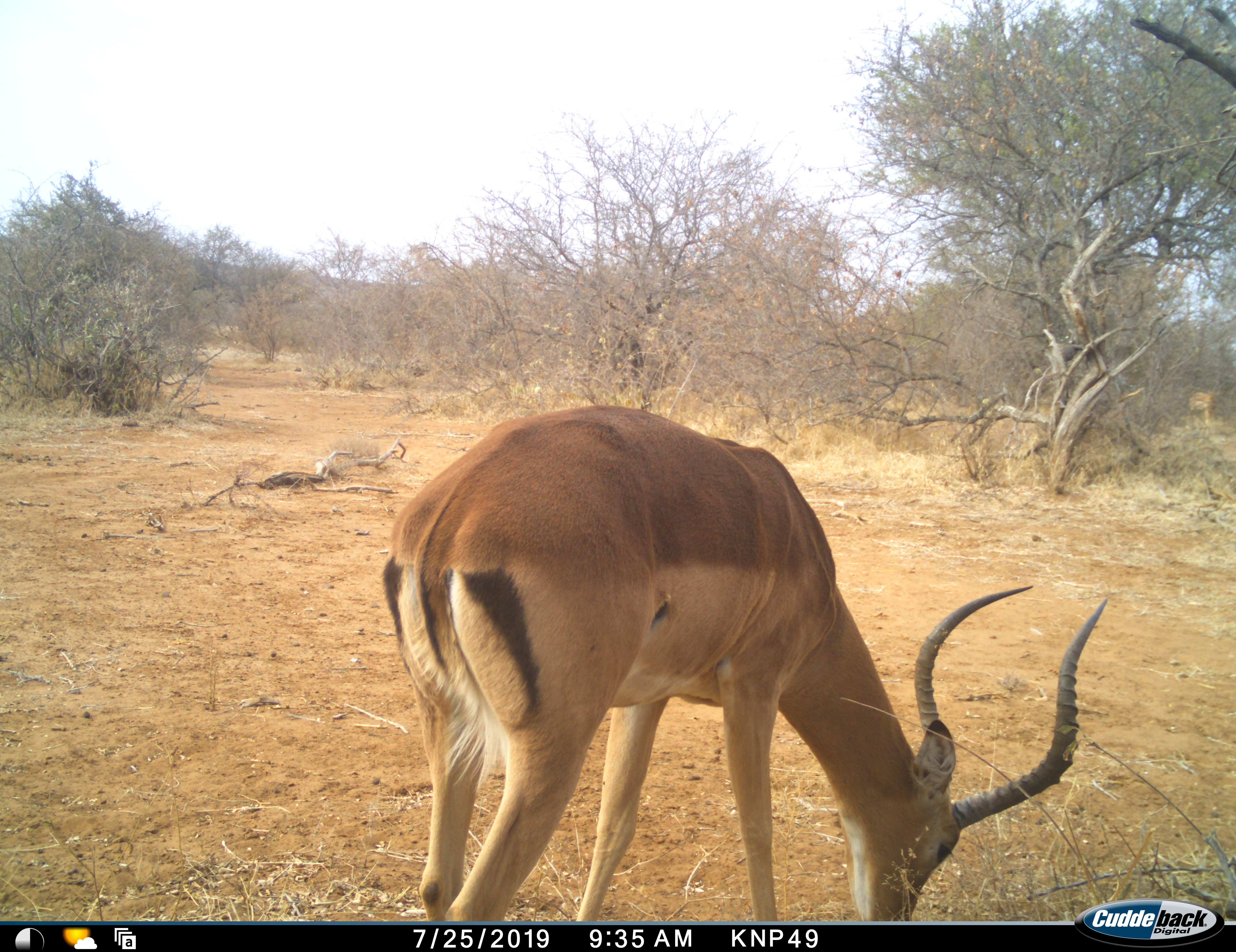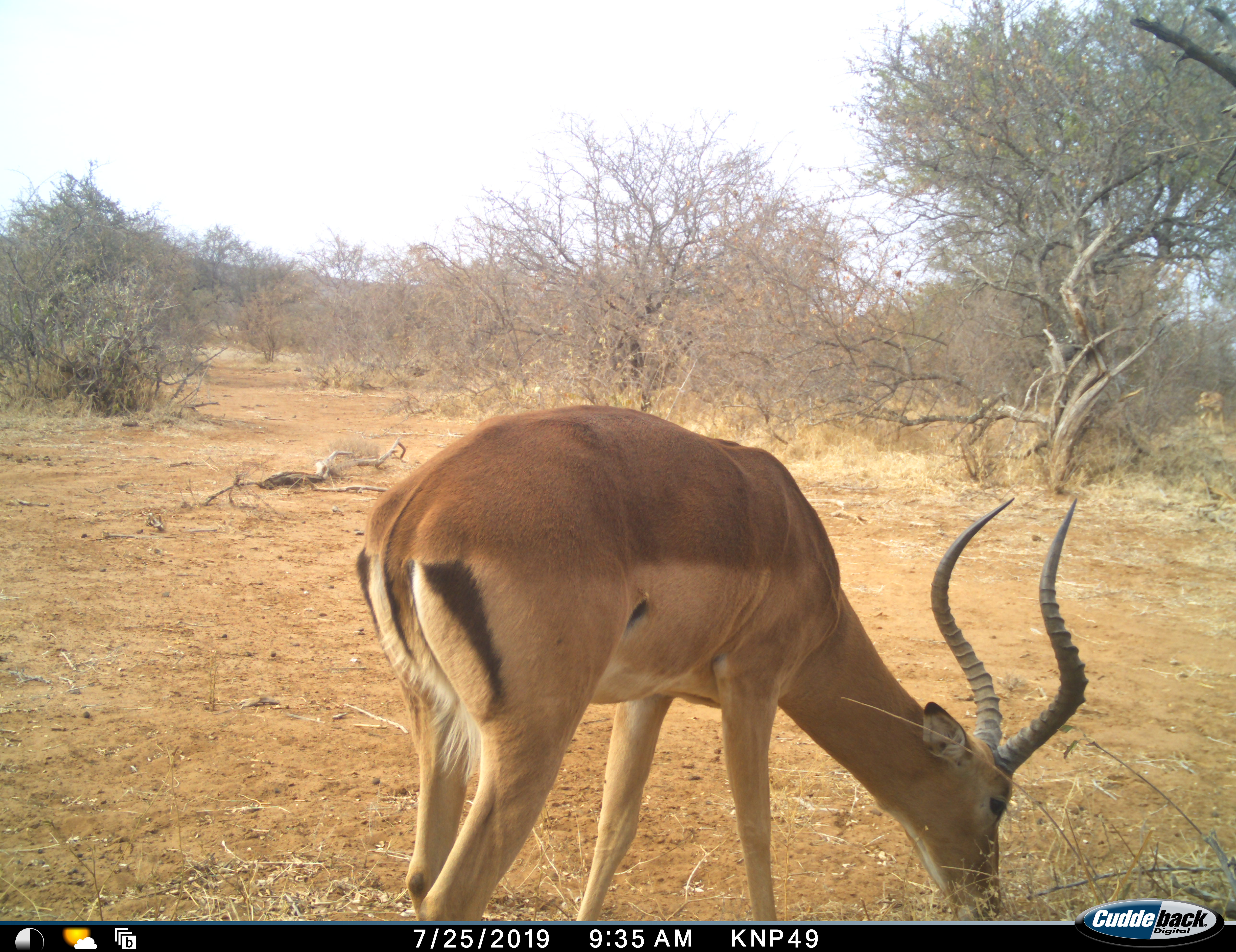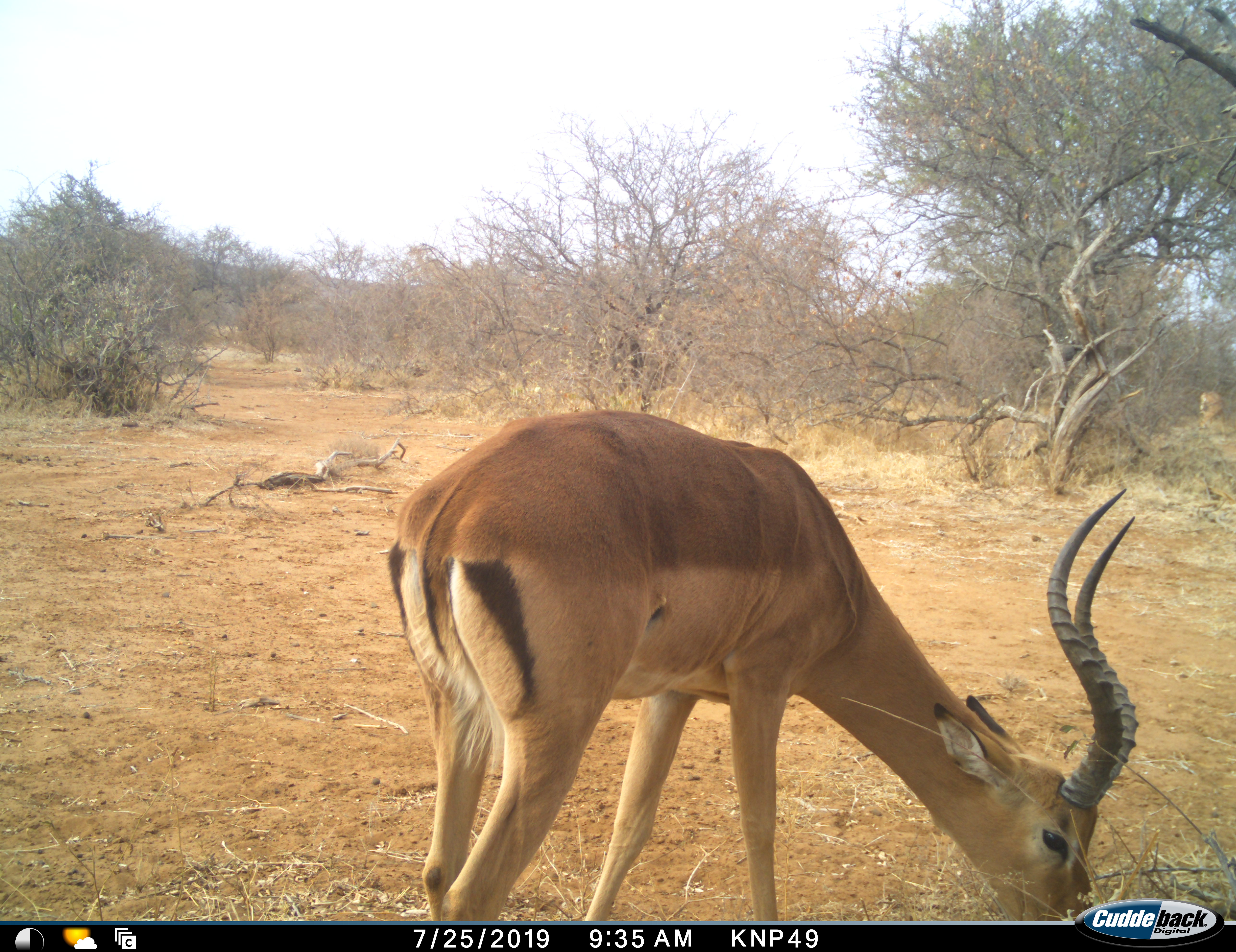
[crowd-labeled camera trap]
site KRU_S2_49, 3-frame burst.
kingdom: Animalia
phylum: Chordata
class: Mammalia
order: Artiodactyla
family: Bovidae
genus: Aepyceros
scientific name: Aepyceros melampus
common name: impala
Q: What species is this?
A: Impala (Aepyceros melampus).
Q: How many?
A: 2.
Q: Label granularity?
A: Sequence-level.